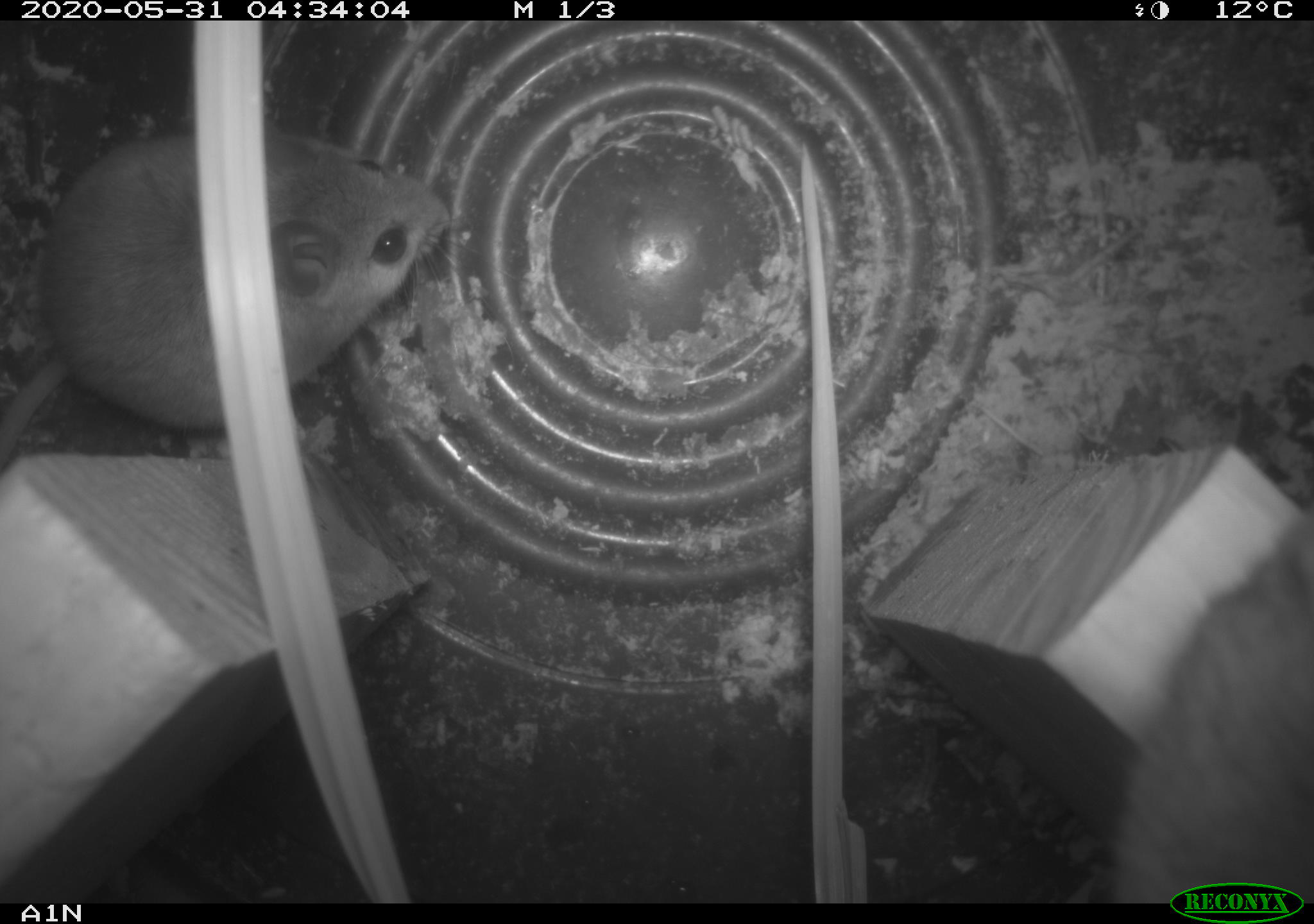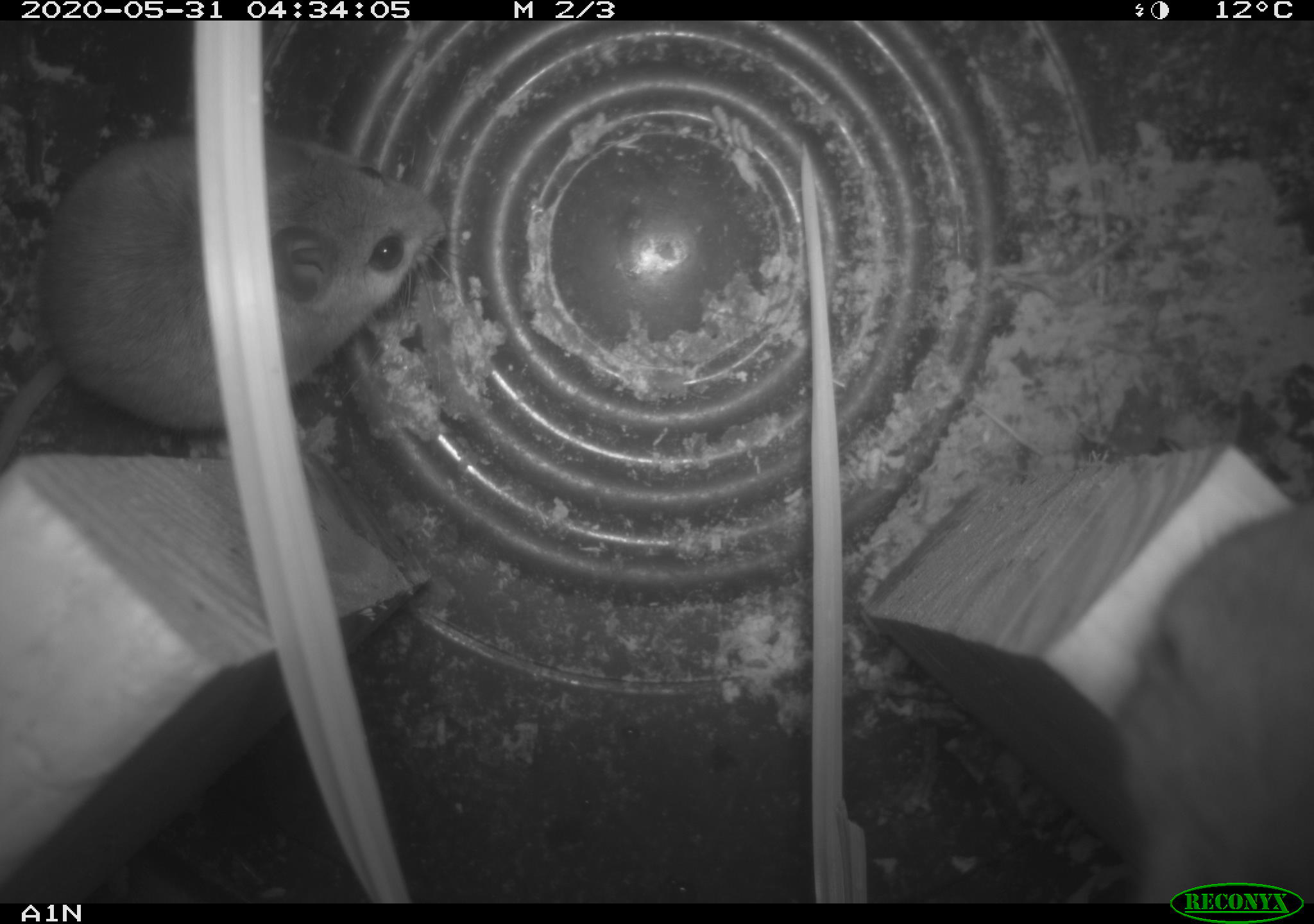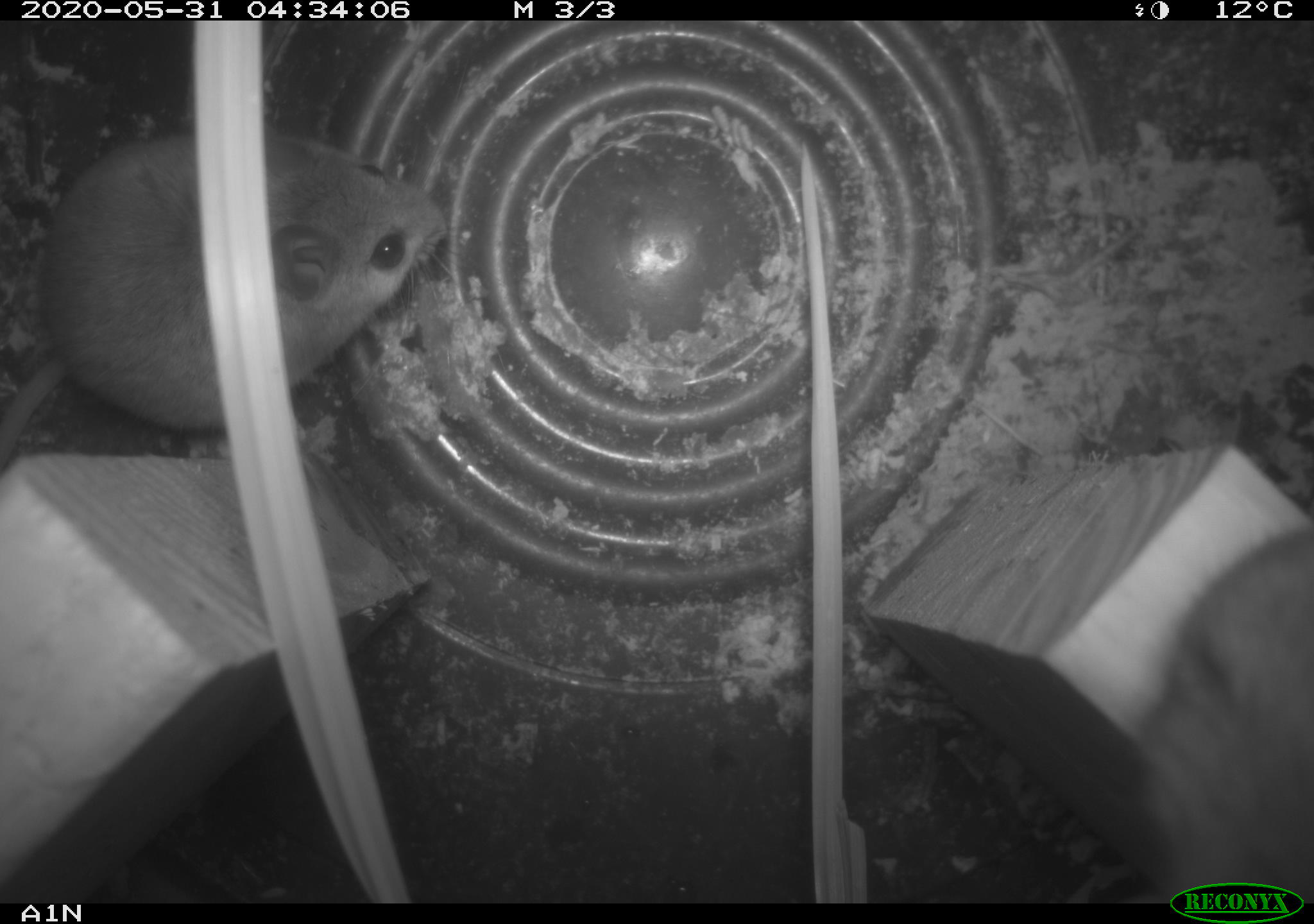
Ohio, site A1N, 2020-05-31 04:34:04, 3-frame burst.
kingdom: Animalia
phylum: Chordata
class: Mammalia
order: Rodentia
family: Cricetidae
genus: Peromyscus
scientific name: Peromyscus leucopus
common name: white-footed mouse